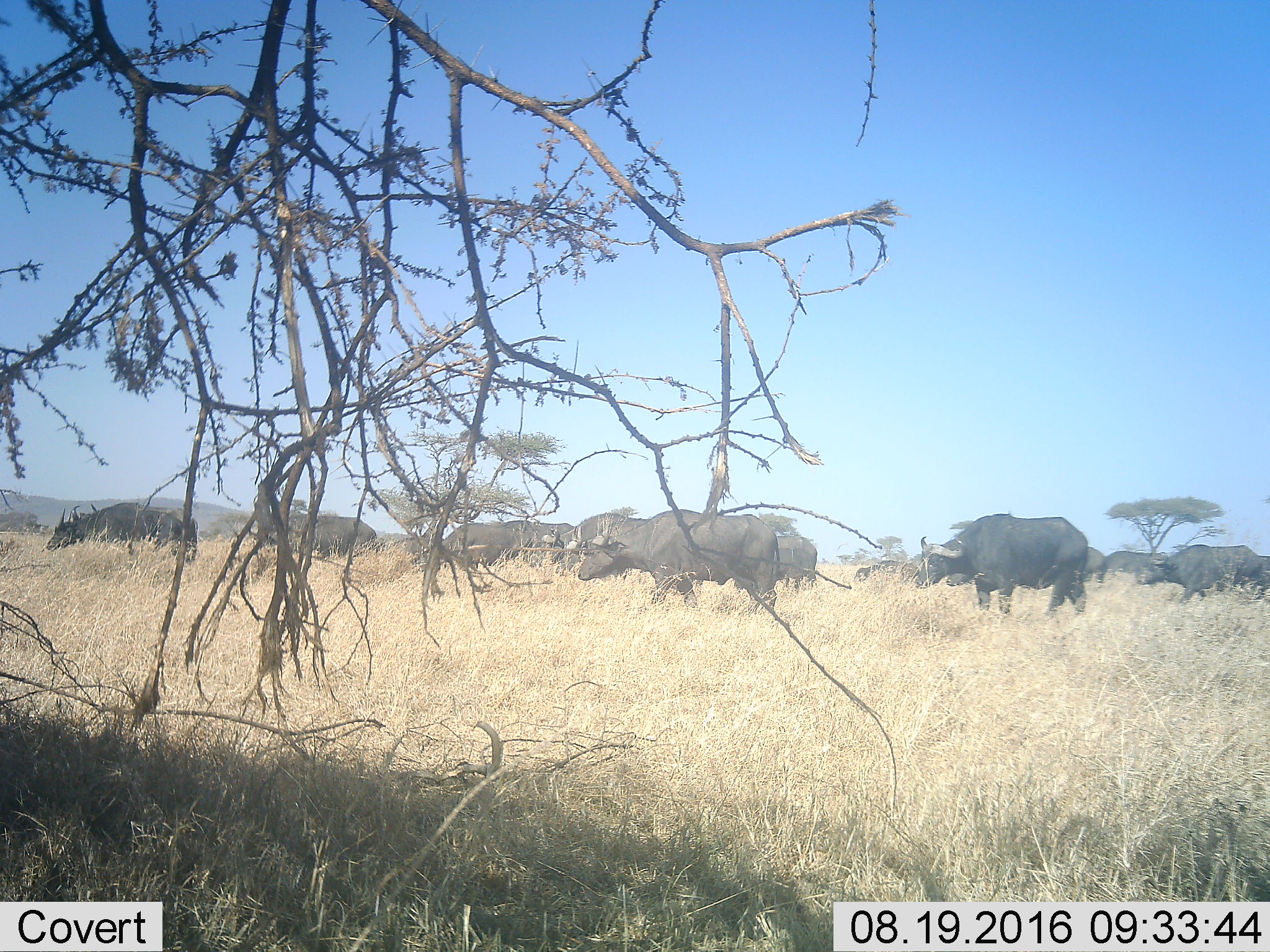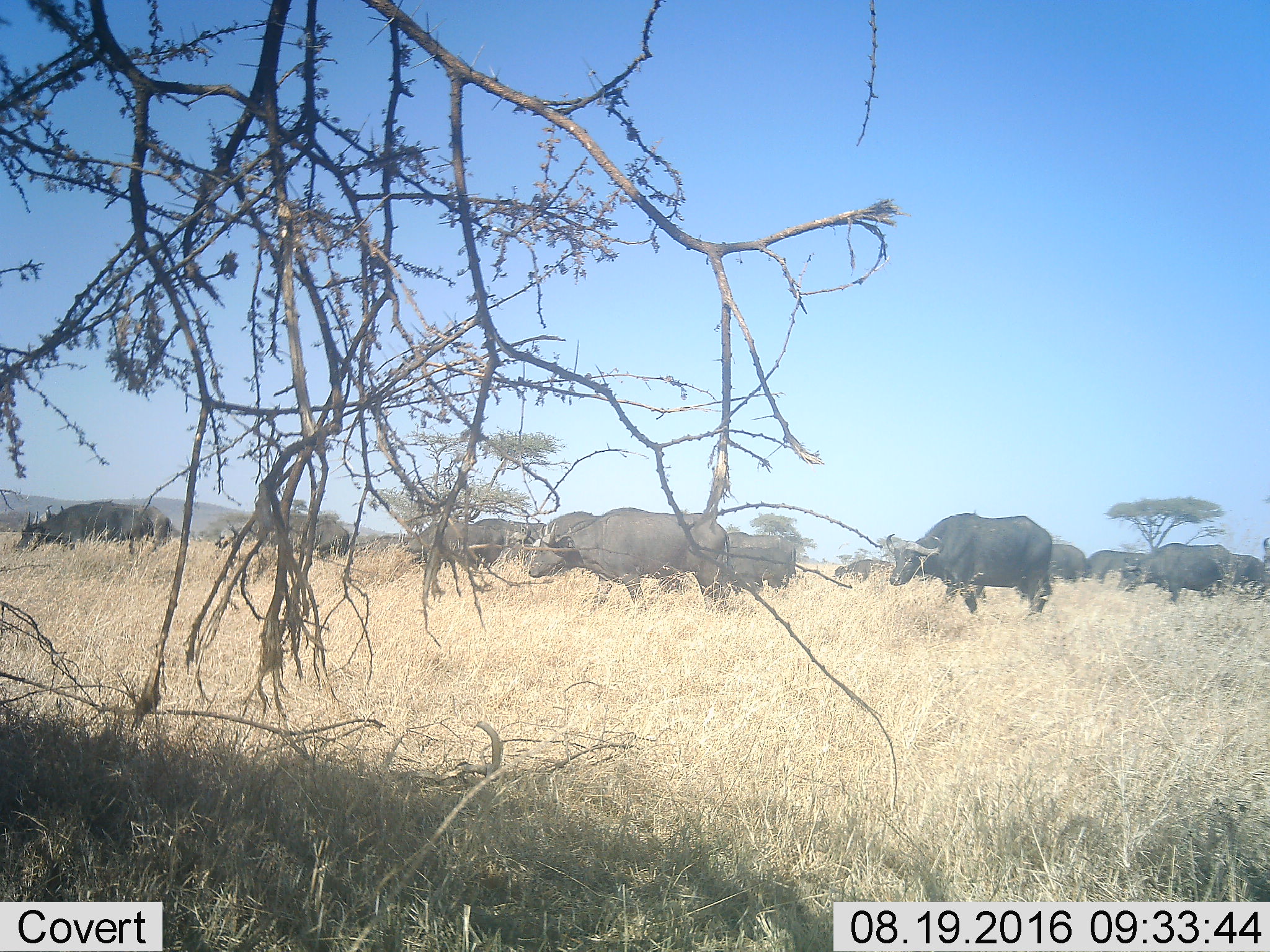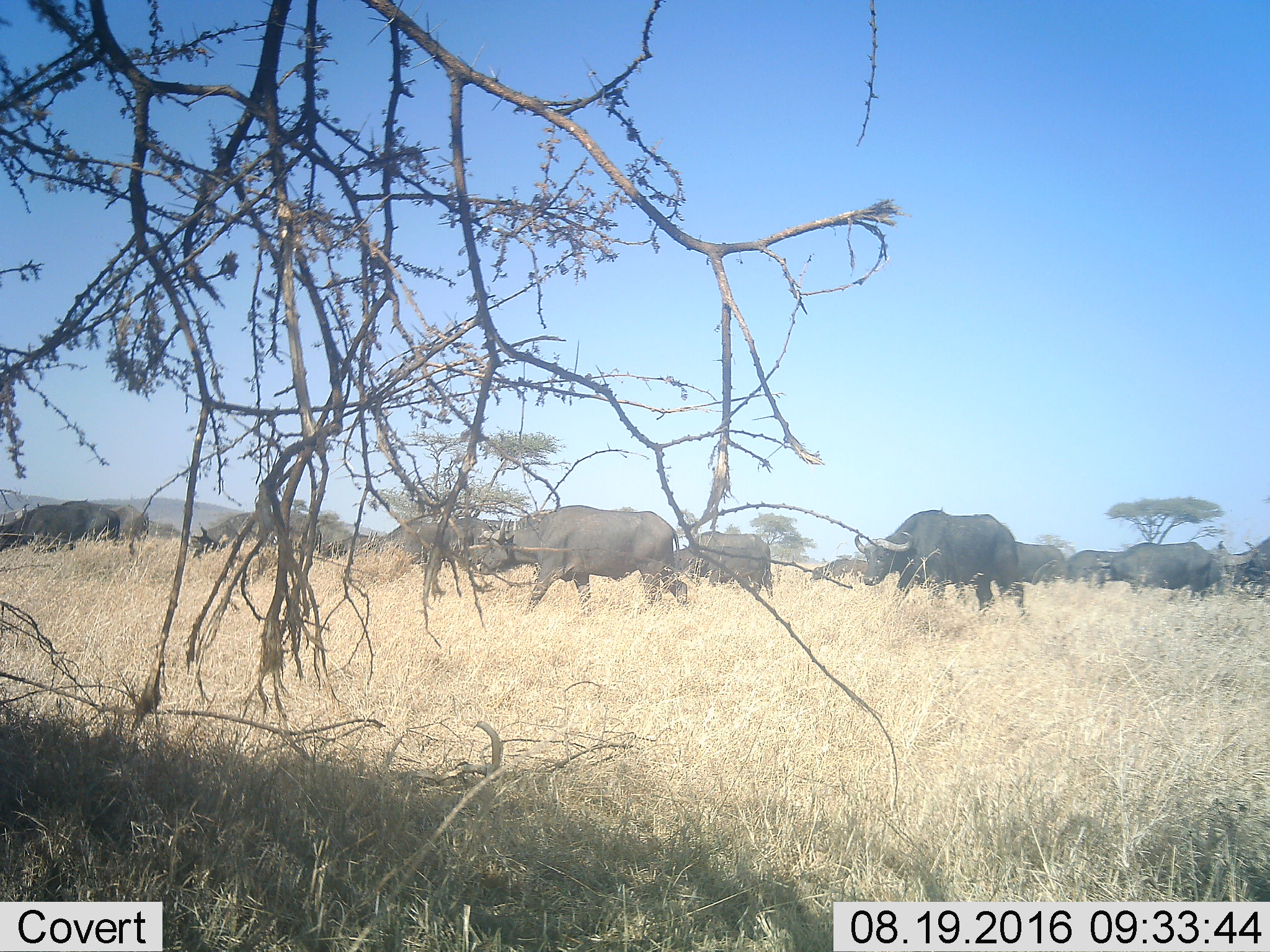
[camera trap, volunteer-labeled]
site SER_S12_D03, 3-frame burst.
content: unidentified animal